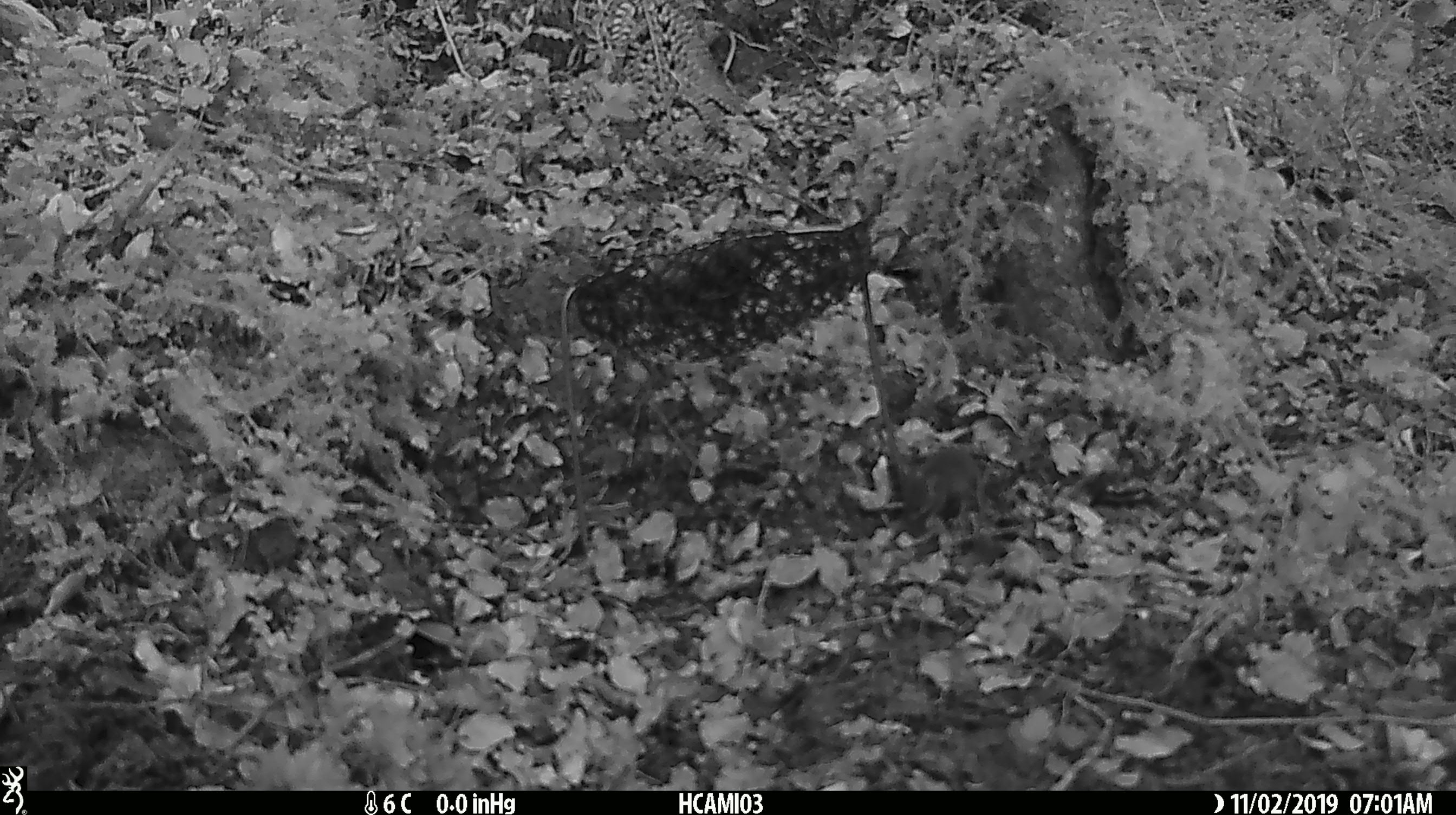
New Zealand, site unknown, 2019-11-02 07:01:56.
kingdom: Animalia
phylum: Chordata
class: Mammalia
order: Rodentia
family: Muridae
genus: Mus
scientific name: Mus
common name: mouse